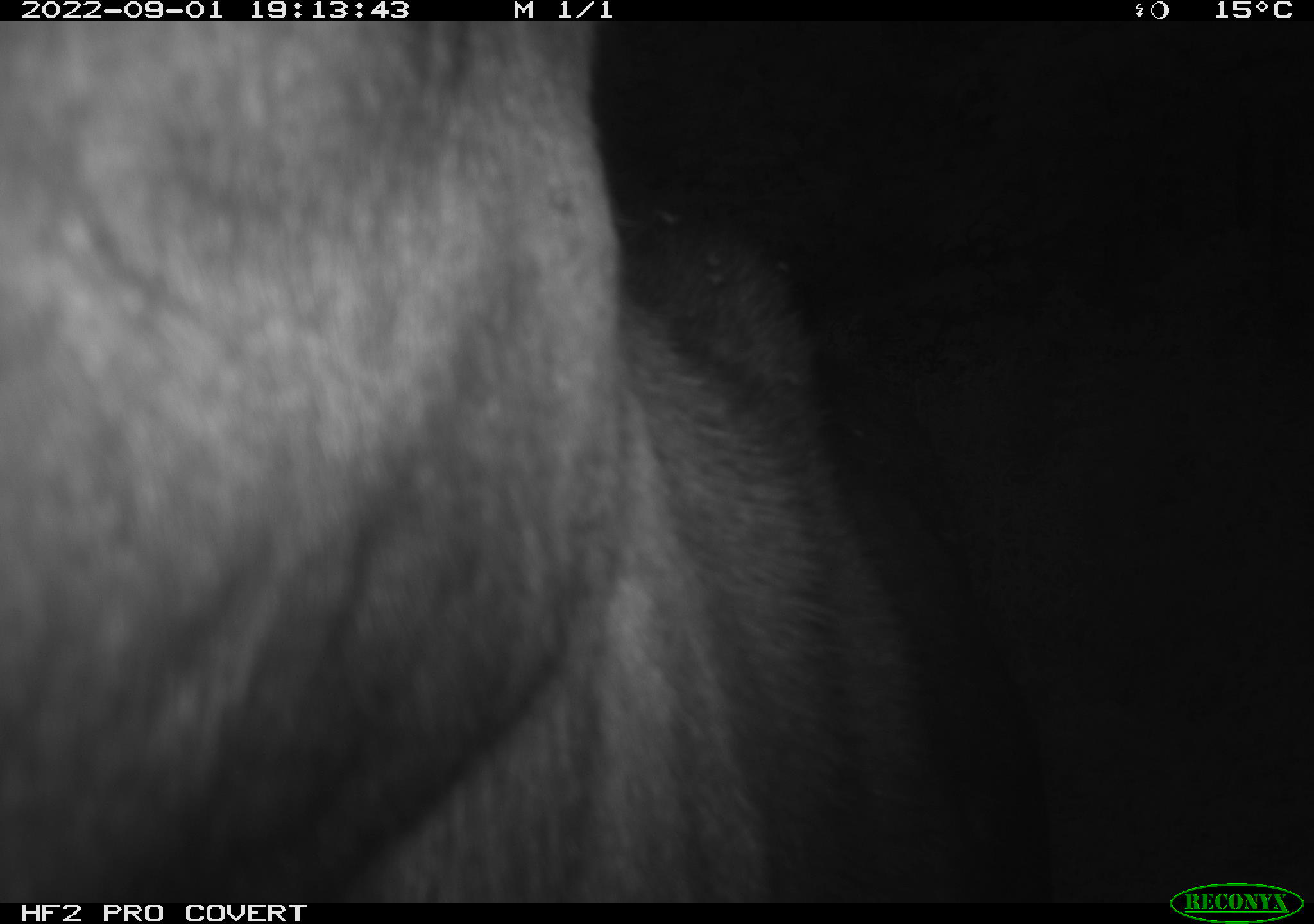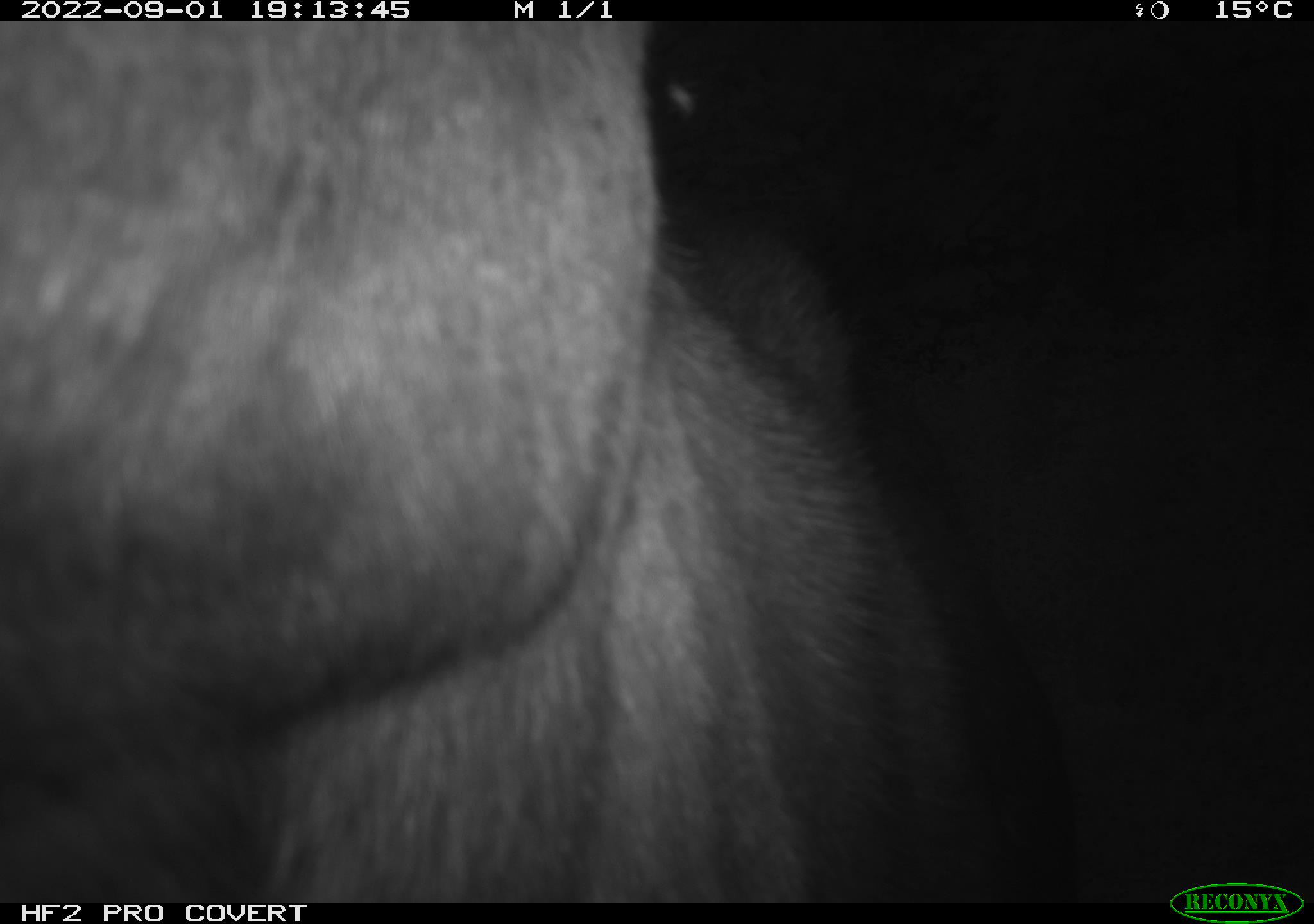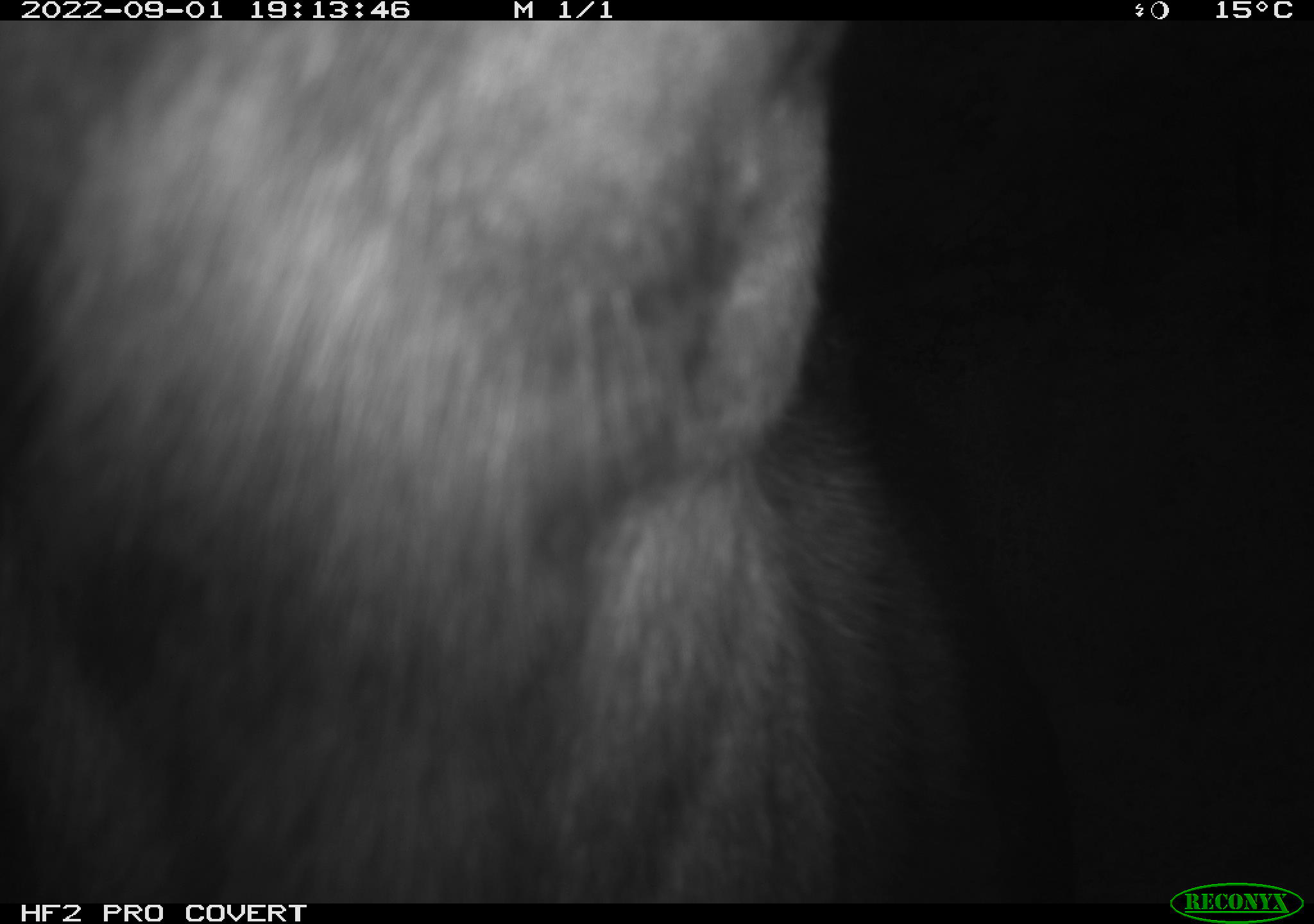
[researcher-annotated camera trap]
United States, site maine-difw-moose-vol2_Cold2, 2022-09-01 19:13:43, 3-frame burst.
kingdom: Animalia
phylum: Chordata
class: Mammalia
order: Artiodactyla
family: Cervidae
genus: Alces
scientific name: Alces alces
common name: moose